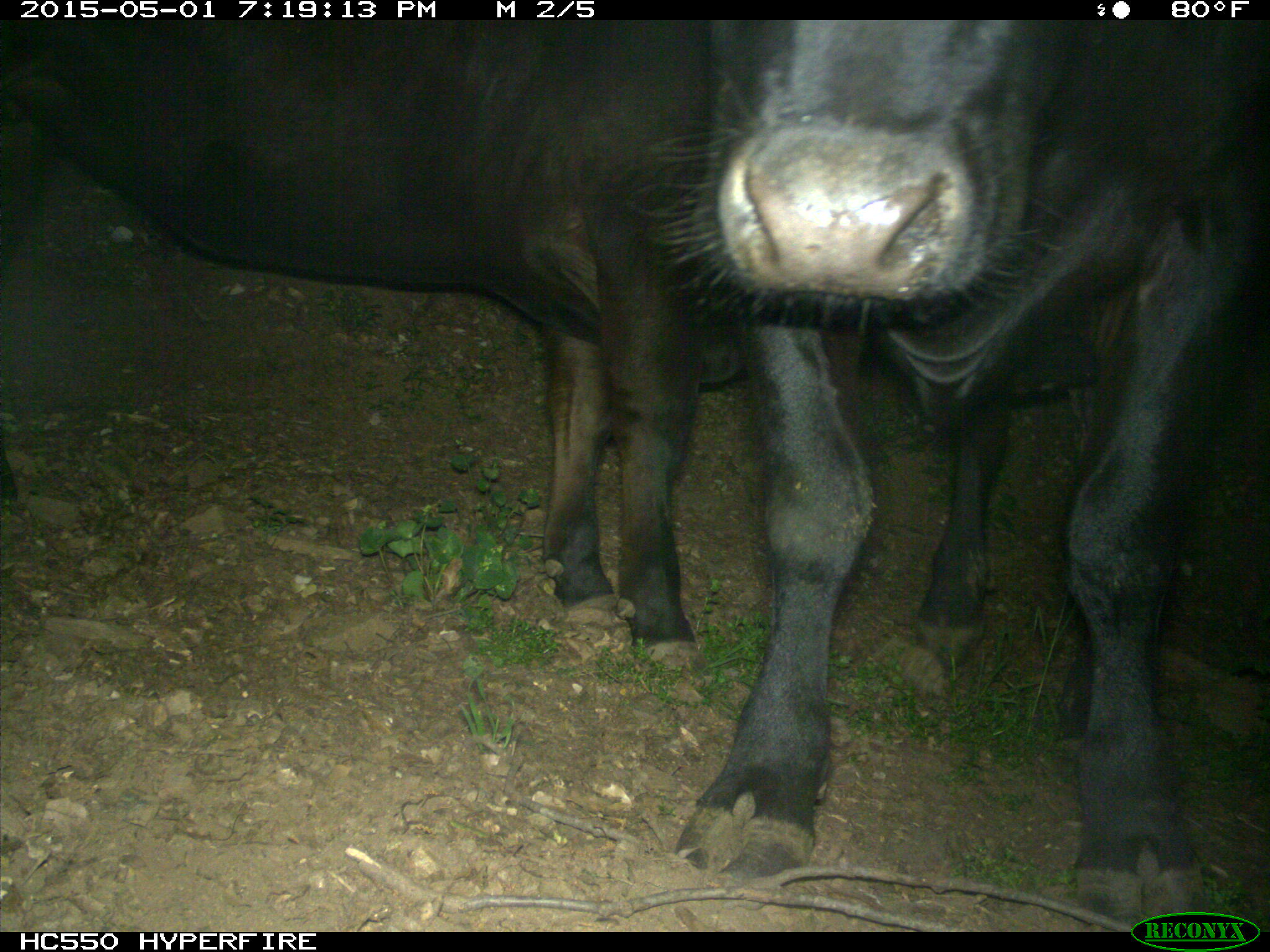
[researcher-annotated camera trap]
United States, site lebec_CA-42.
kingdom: Animalia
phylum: Chordata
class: Mammalia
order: Artiodactyla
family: Bovidae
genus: Bos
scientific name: Bos taurus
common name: domestic cow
Bos taurus (domestic cow).